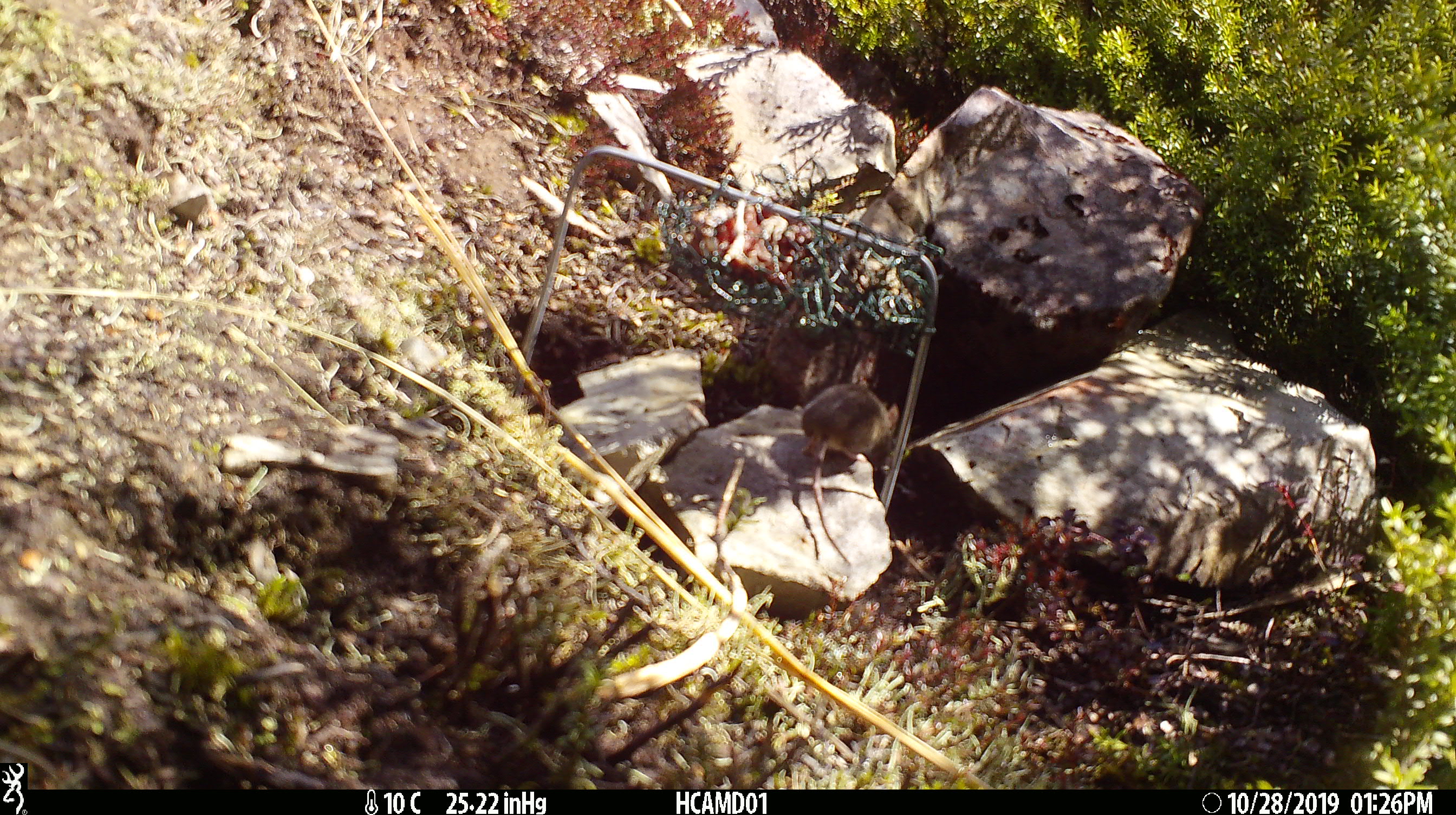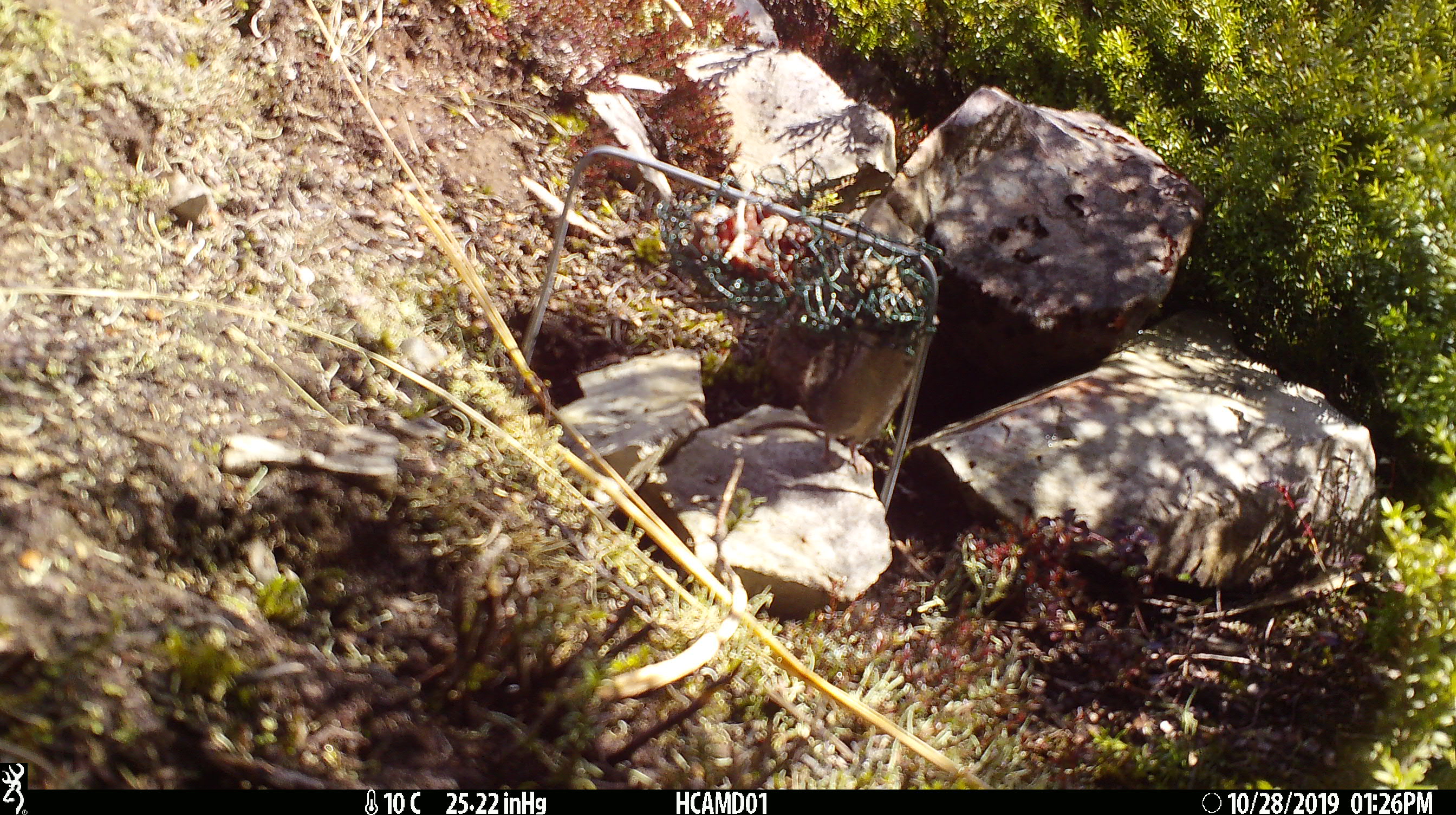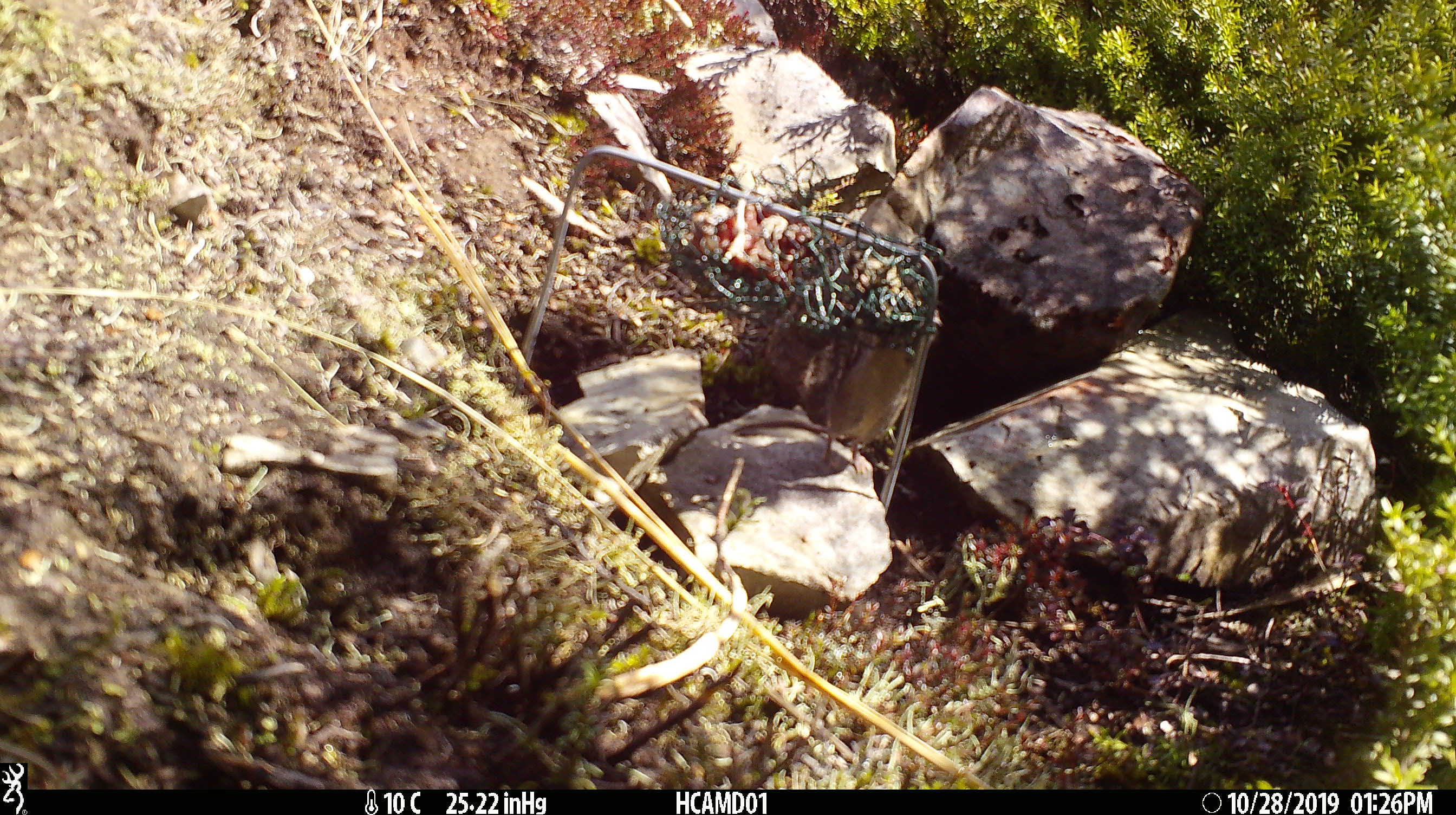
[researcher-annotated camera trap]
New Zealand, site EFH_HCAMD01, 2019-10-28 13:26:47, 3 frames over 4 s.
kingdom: Animalia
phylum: Chordata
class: Mammalia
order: Rodentia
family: Muridae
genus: Mus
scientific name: Mus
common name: mouse